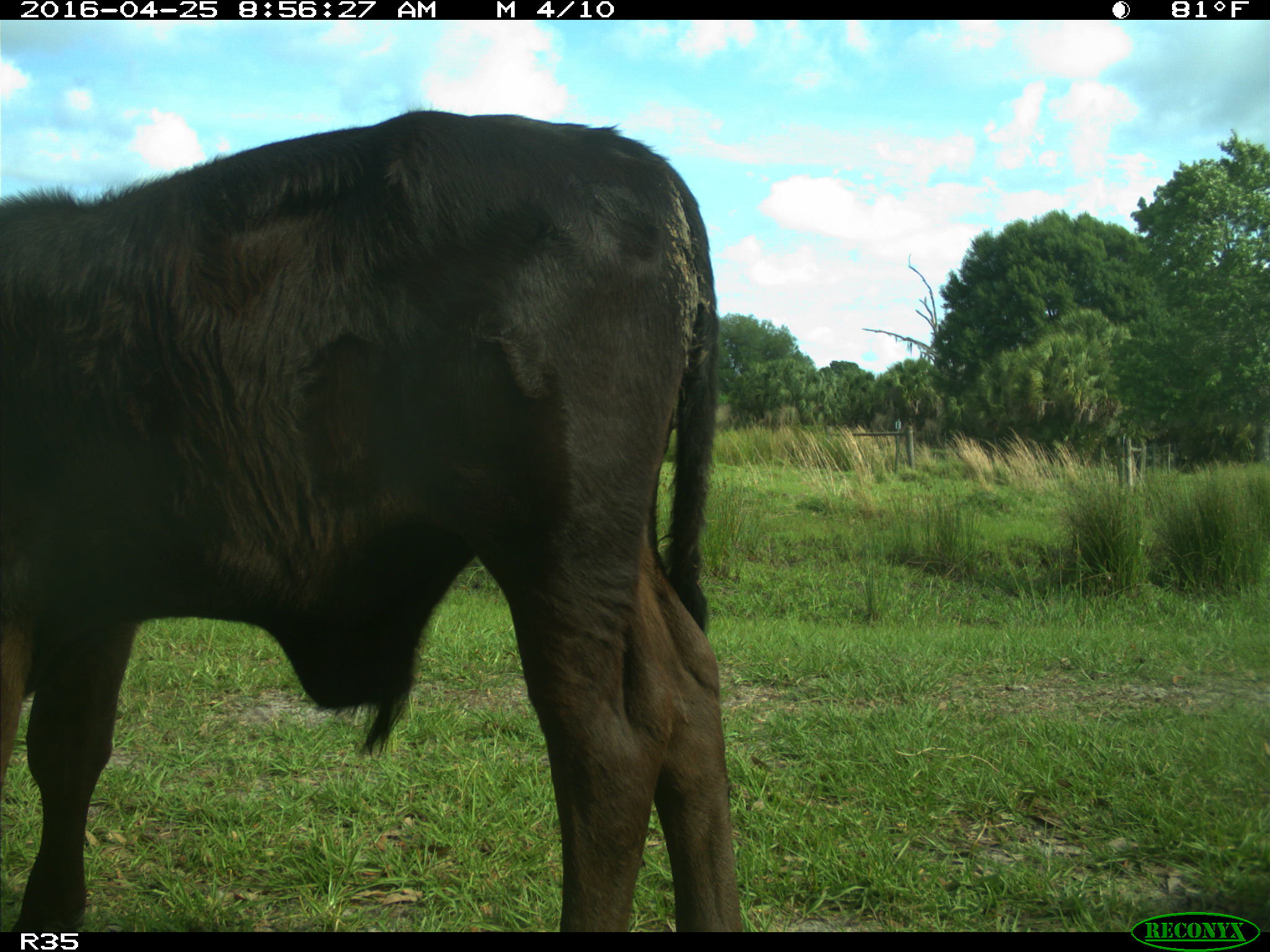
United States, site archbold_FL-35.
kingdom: Animalia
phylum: Chordata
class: Mammalia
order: Artiodactyla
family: Bovidae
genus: Bos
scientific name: Bos taurus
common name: domestic cow